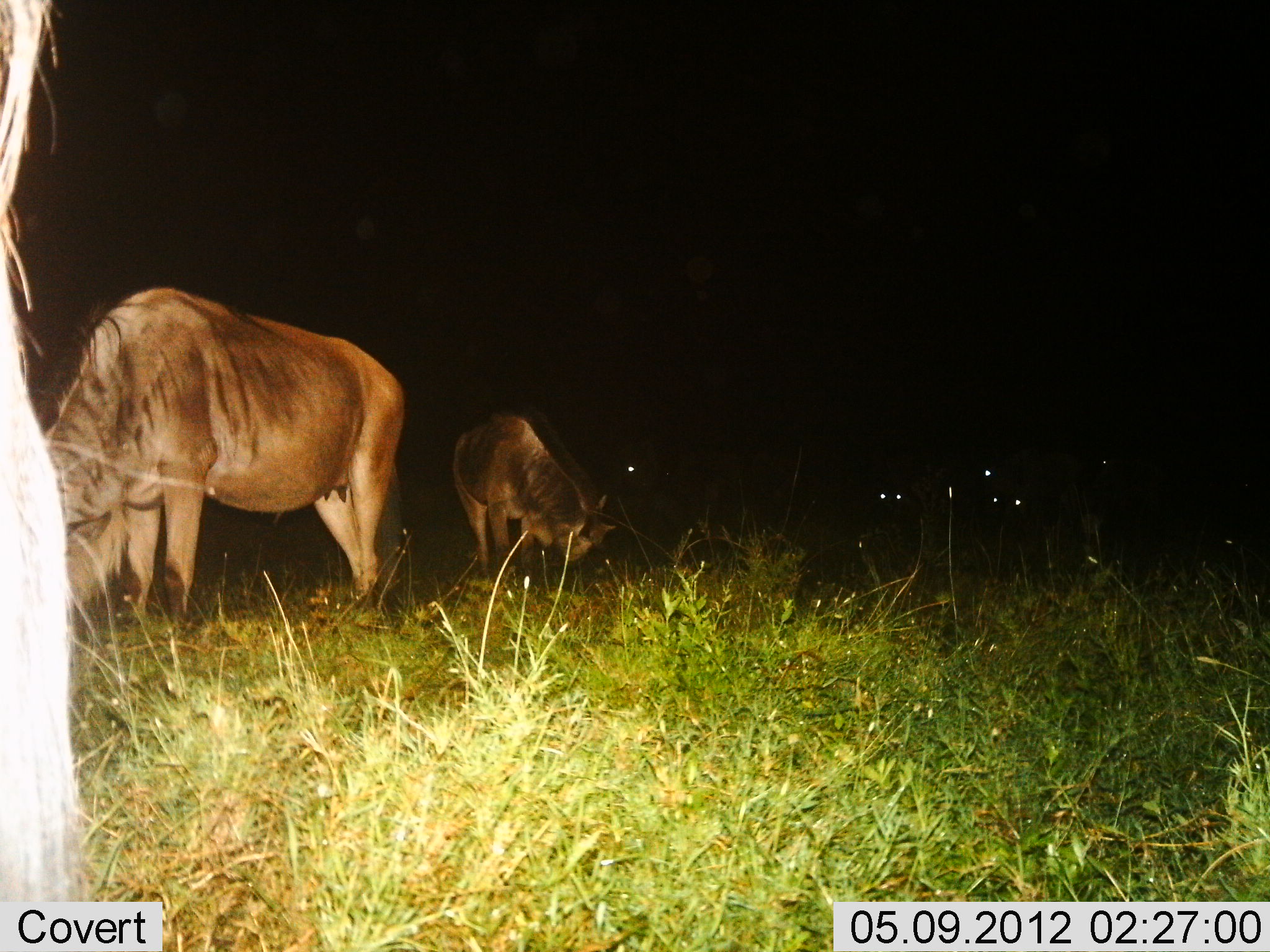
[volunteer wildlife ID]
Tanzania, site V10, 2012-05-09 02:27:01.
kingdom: Animalia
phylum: Chordata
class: Mammalia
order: Artiodactyla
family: Bovidae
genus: Connochaetes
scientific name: Connochaetes taurinus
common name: blue wildebeest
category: wildebeest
Wildebeest (blue wildebeest) (Connochaetes taurinus), count 5. Behavior (volunteer vote fractions): standing 30%, resting 20%, moving 0%, interacting 0%. Young present (vote fraction): 0%. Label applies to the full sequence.